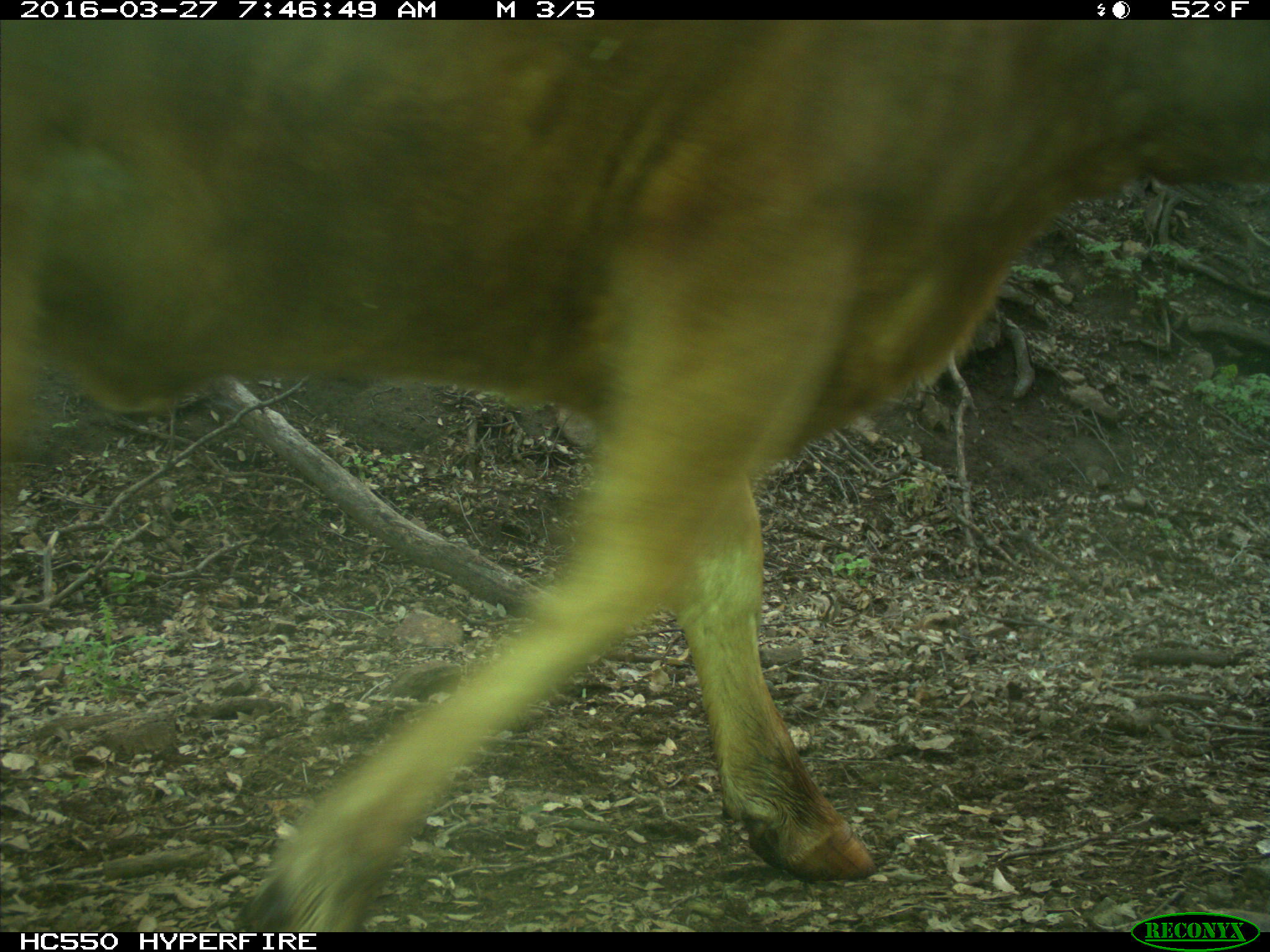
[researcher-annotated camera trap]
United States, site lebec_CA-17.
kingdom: Animalia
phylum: Chordata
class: Mammalia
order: Artiodactyla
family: Bovidae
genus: Bos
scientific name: Bos taurus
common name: domestic cow